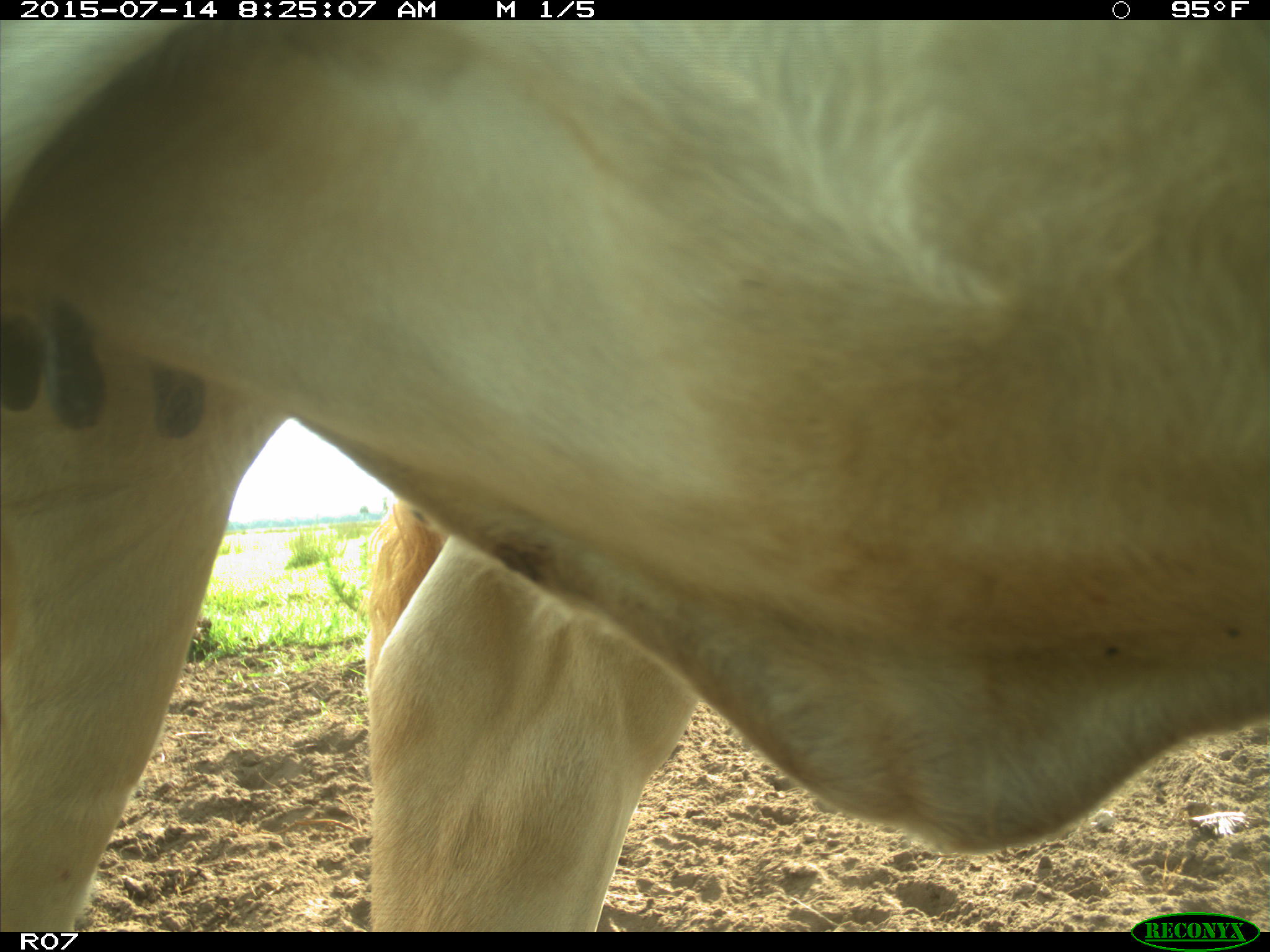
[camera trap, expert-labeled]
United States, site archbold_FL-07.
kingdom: Animalia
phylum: Chordata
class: Mammalia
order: Artiodactyla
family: Bovidae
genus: Bos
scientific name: Bos taurus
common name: domestic cow